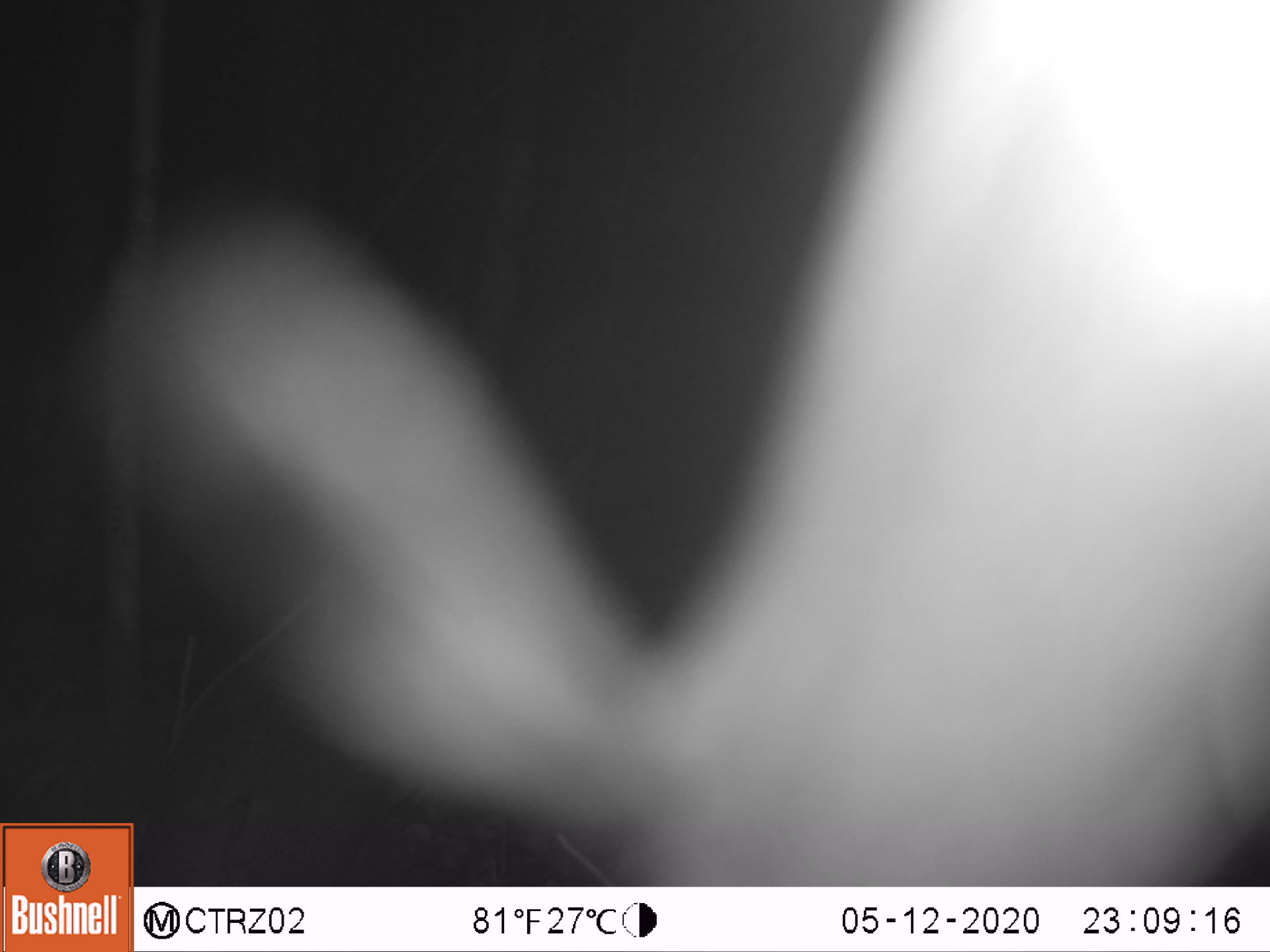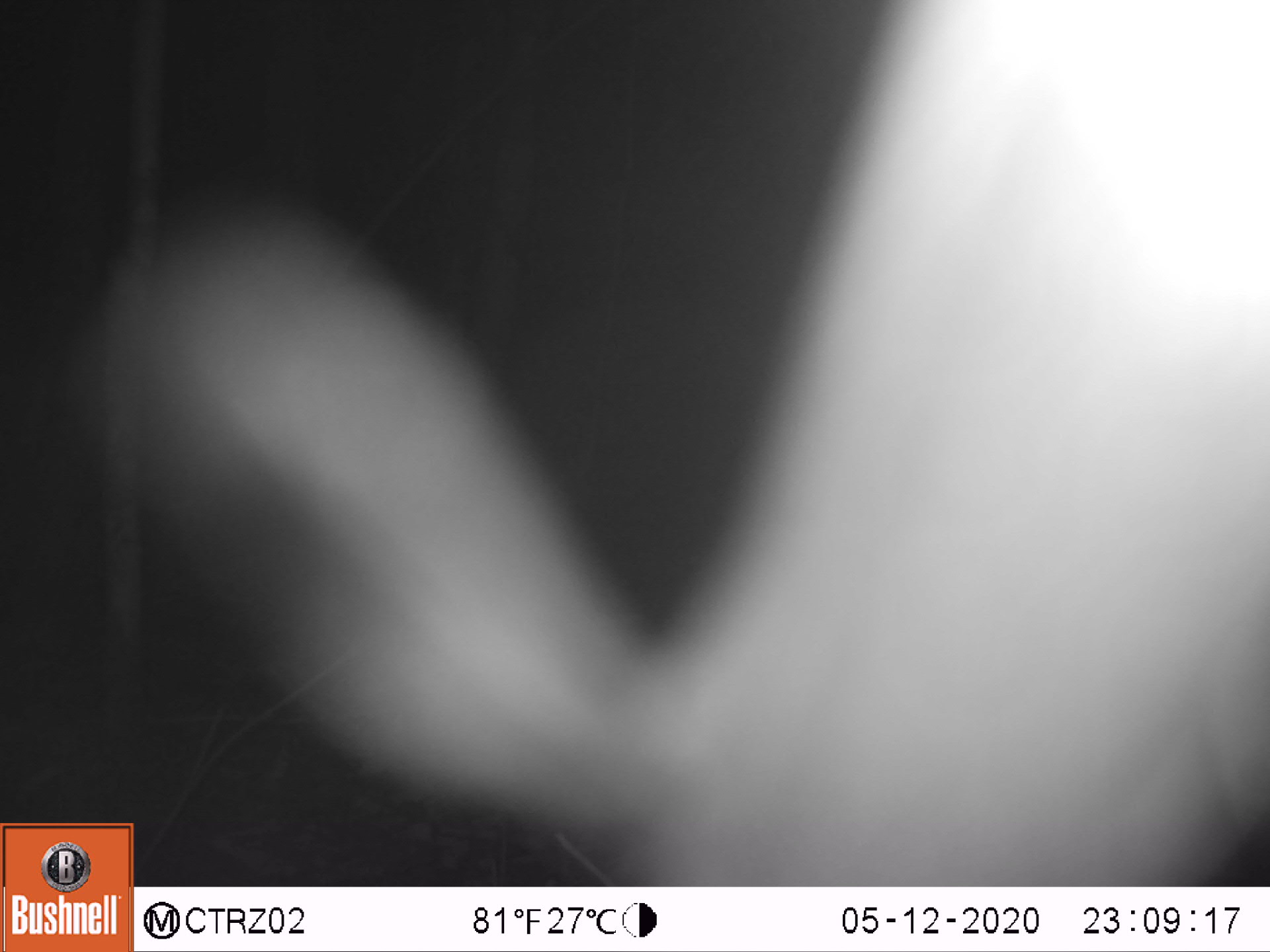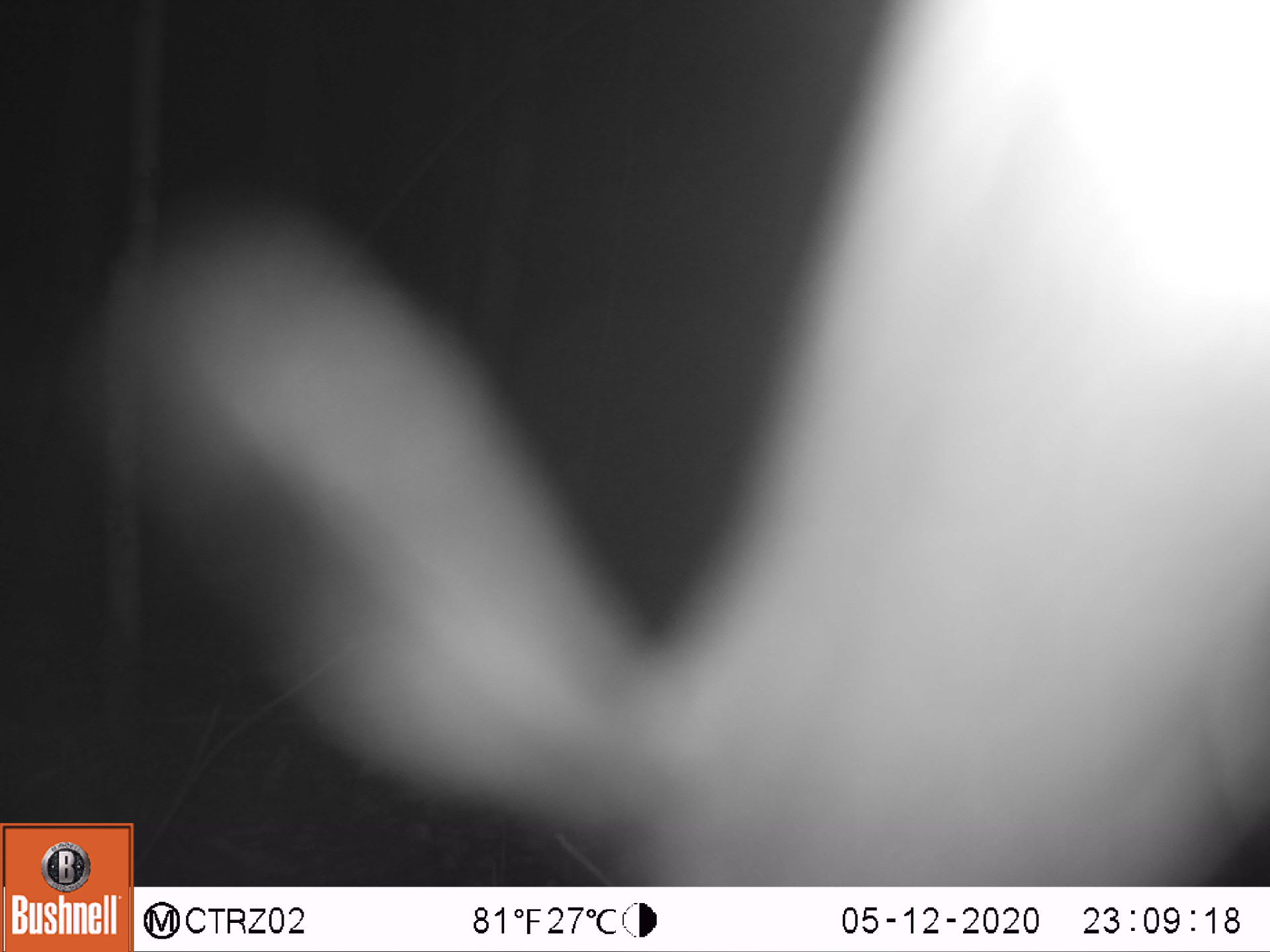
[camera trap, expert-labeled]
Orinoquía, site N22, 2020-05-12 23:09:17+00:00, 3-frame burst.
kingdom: Animalia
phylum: Chordata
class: Mammalia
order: Cingulata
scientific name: Cingulata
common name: armadillo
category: unknown armadillo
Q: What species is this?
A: Unknown armadillo (armadillo) (Cingulata).